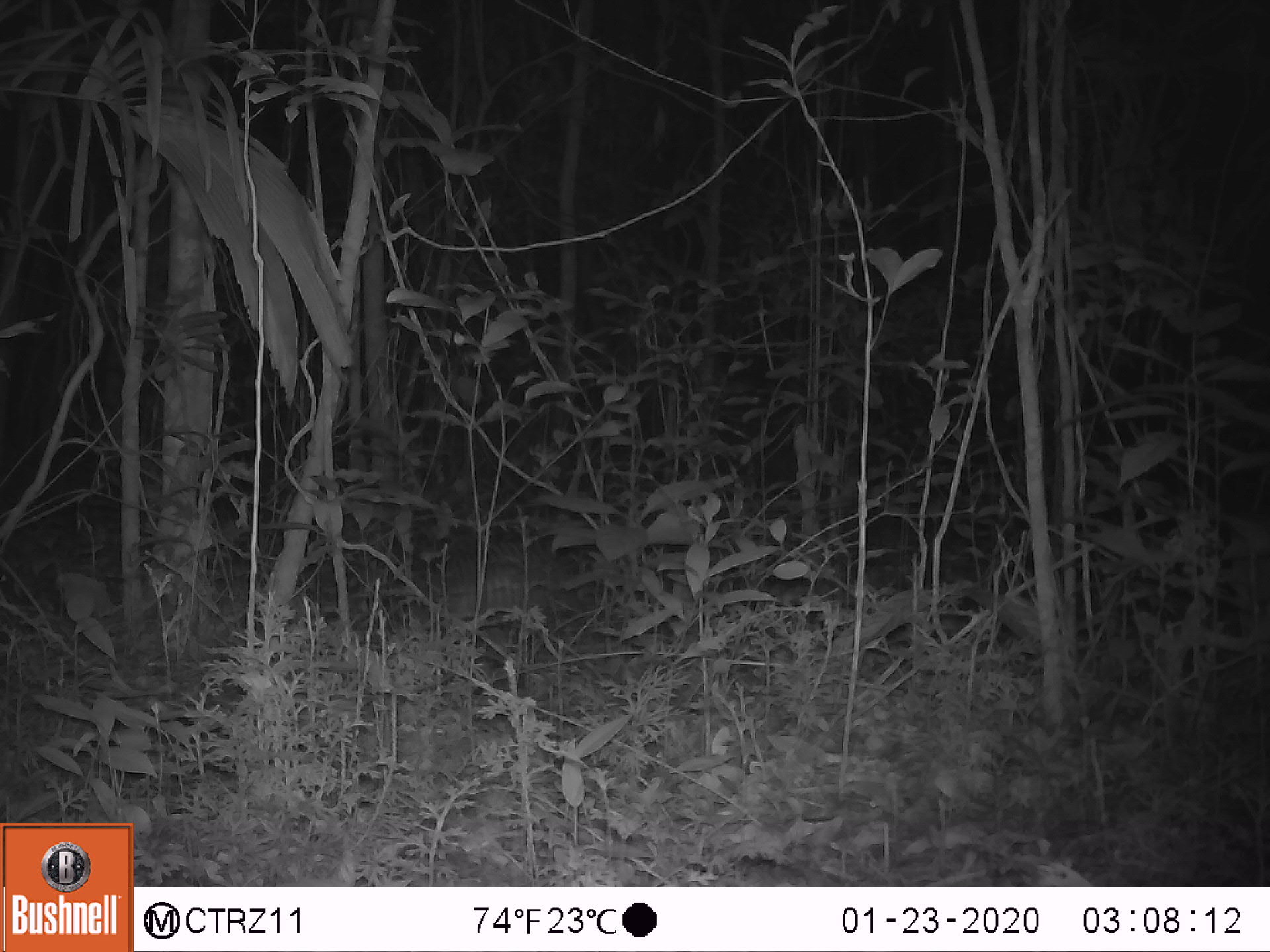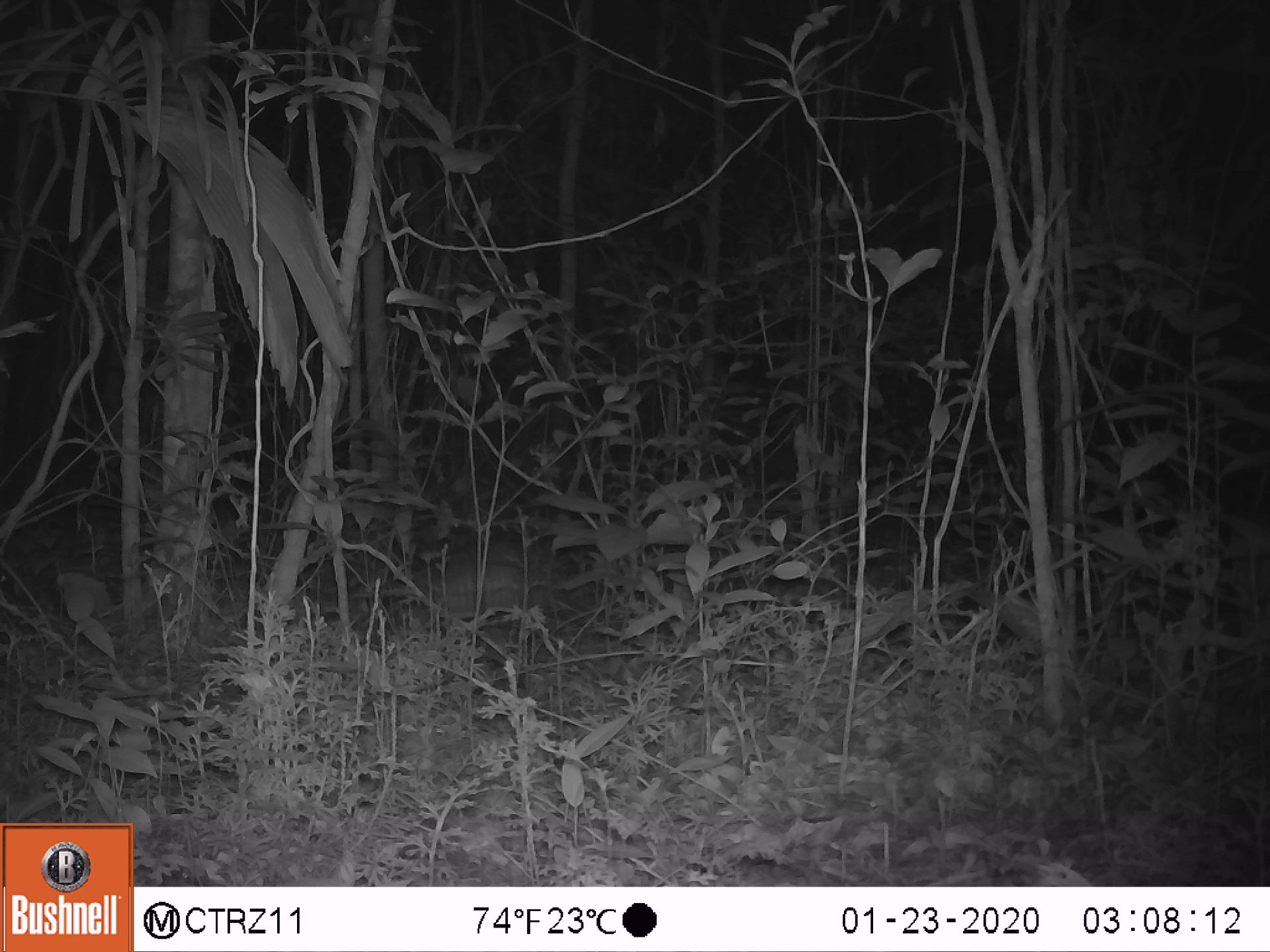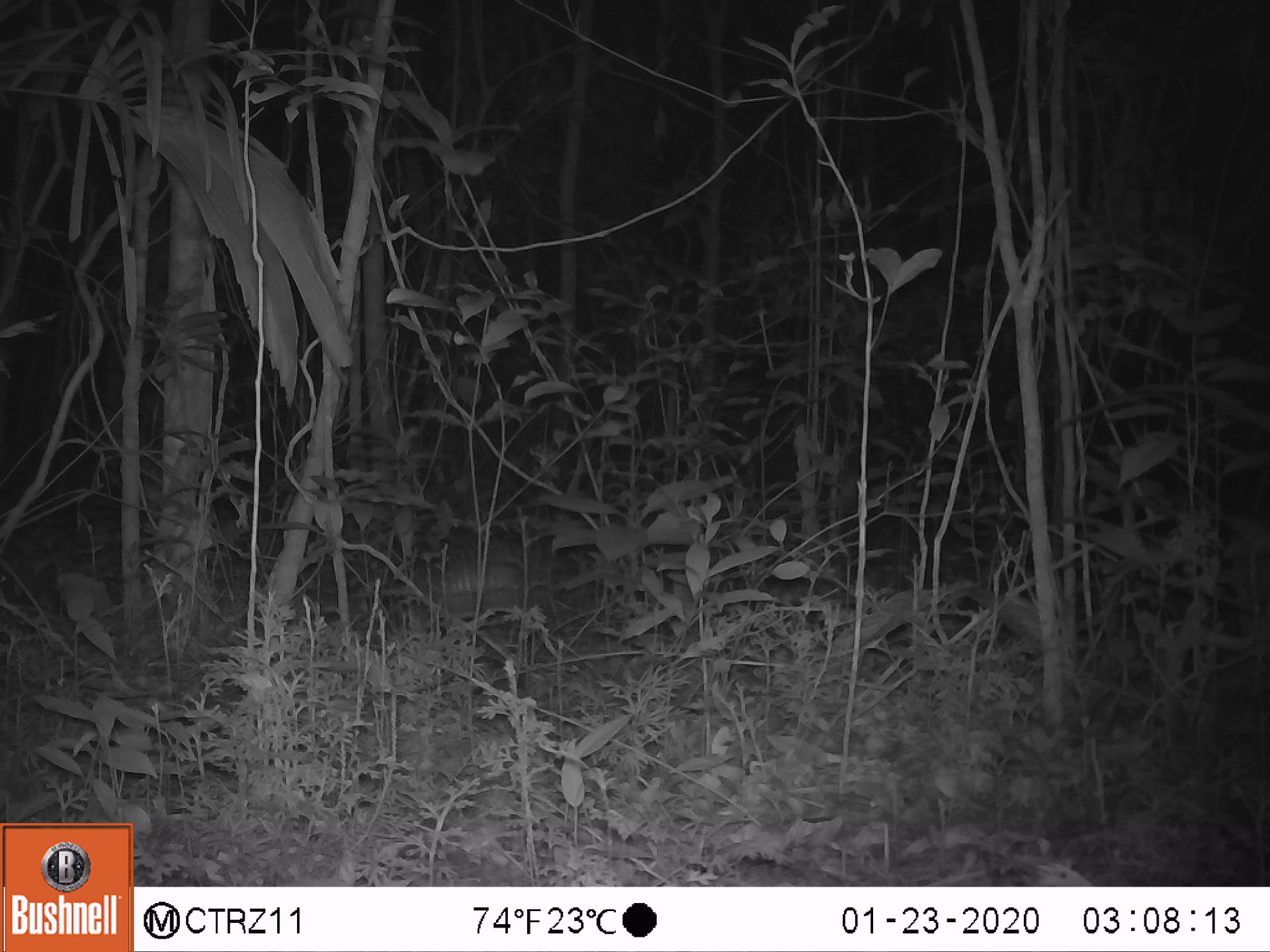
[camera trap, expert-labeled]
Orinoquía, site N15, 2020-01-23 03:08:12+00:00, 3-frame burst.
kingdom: Animalia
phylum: Chordata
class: Mammalia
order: Cingulata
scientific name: Cingulata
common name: armadillo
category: unknown armadillo